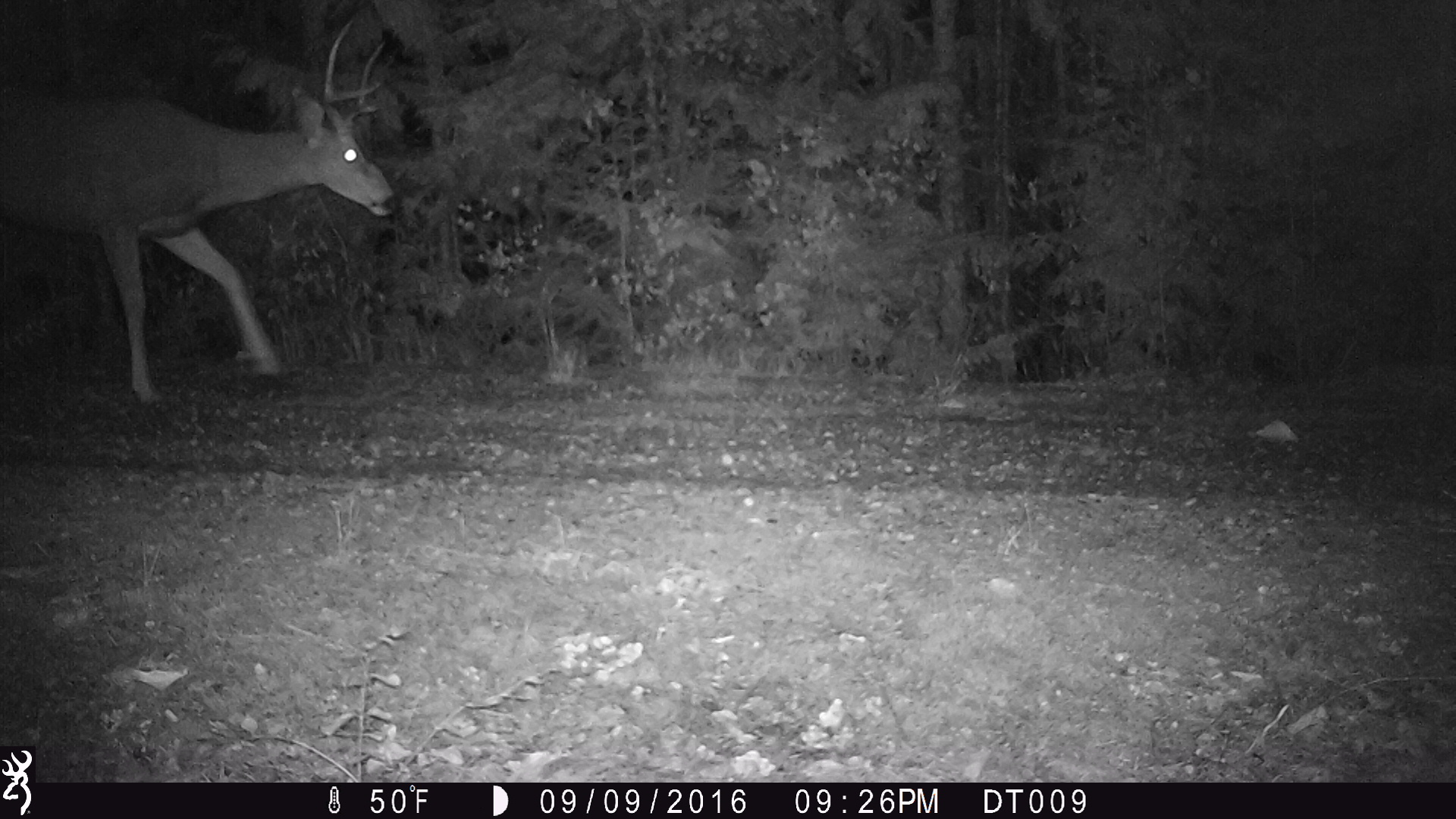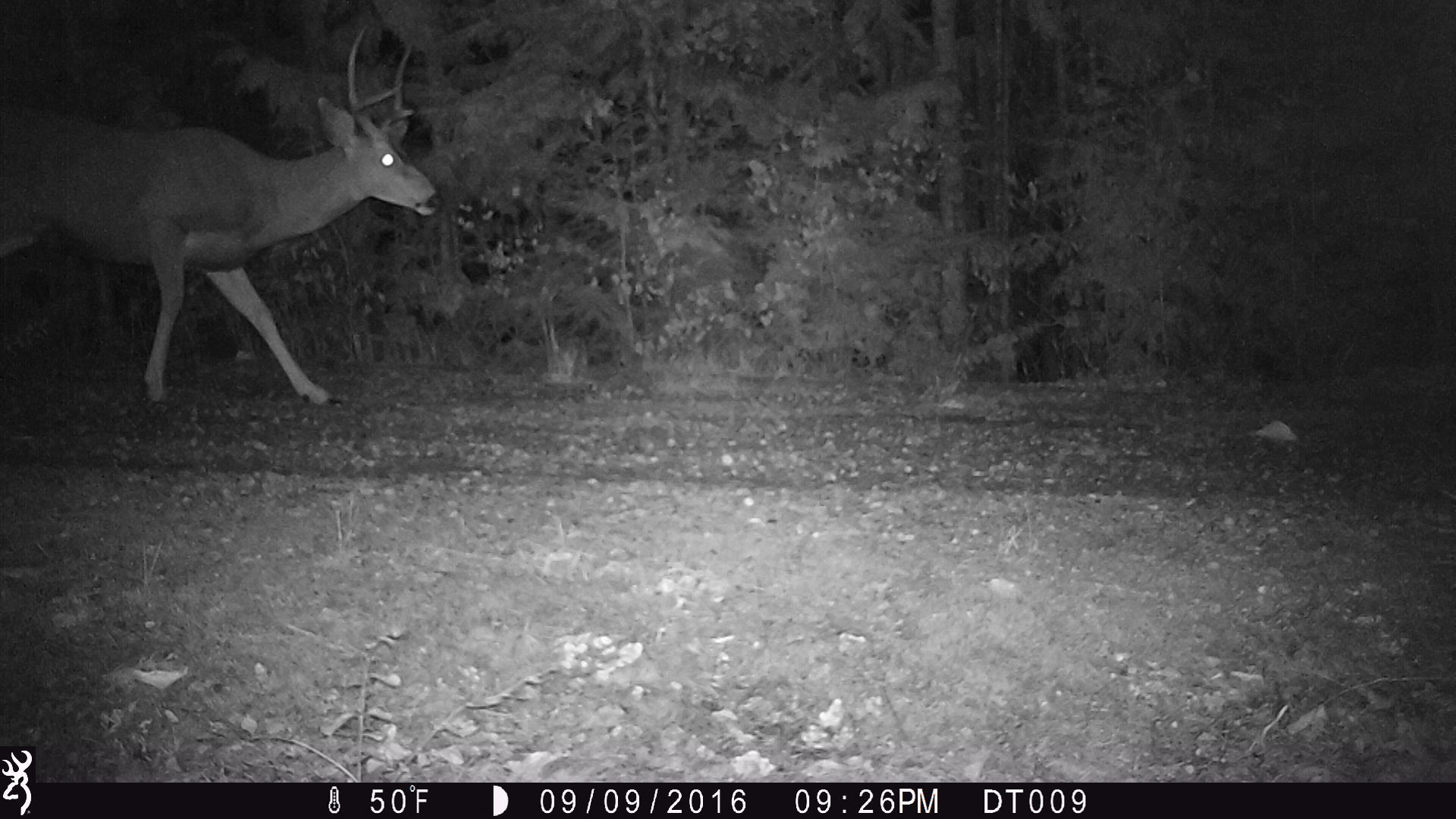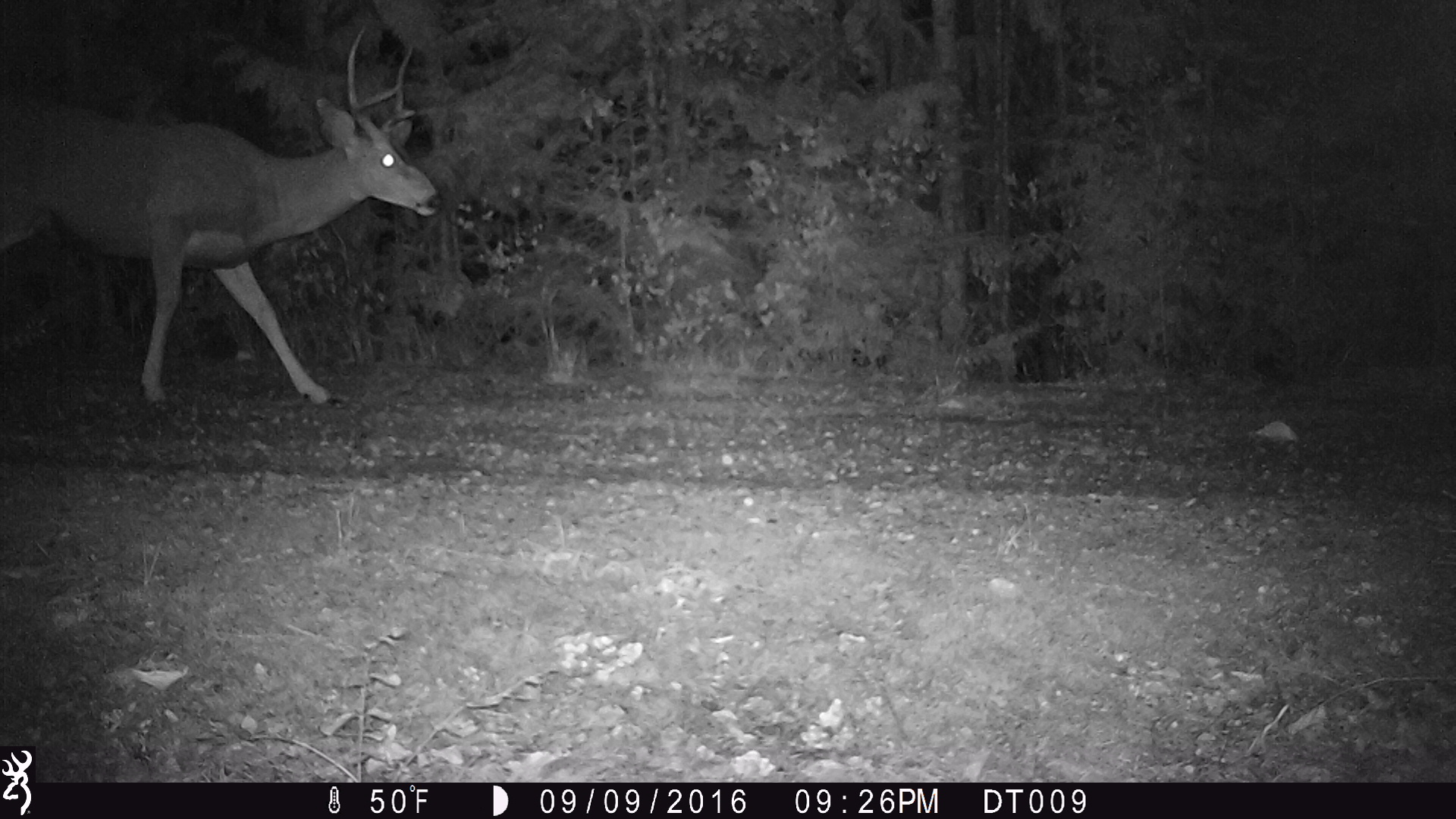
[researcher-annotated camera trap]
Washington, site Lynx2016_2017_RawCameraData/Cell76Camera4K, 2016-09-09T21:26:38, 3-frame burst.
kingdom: Animalia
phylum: Chordata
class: Mammalia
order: Artiodactyla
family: Cervidae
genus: Odocoileus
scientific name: Odocoileus hemionus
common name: mule deer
Odocoileus hemionus (mule deer). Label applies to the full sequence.